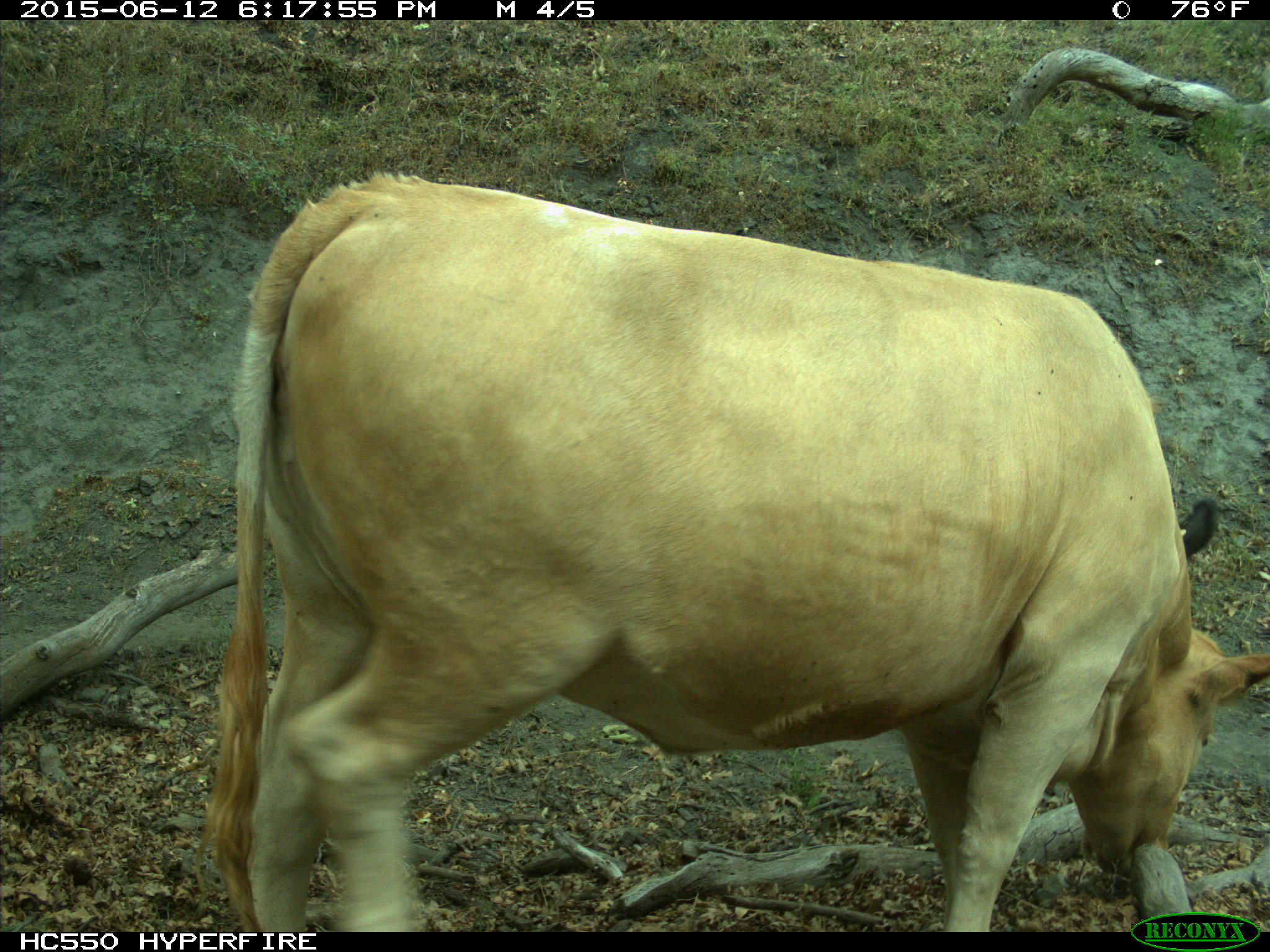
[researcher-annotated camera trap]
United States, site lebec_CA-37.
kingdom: Animalia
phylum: Chordata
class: Mammalia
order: Artiodactyla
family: Bovidae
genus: Bos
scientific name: Bos taurus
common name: domestic cow